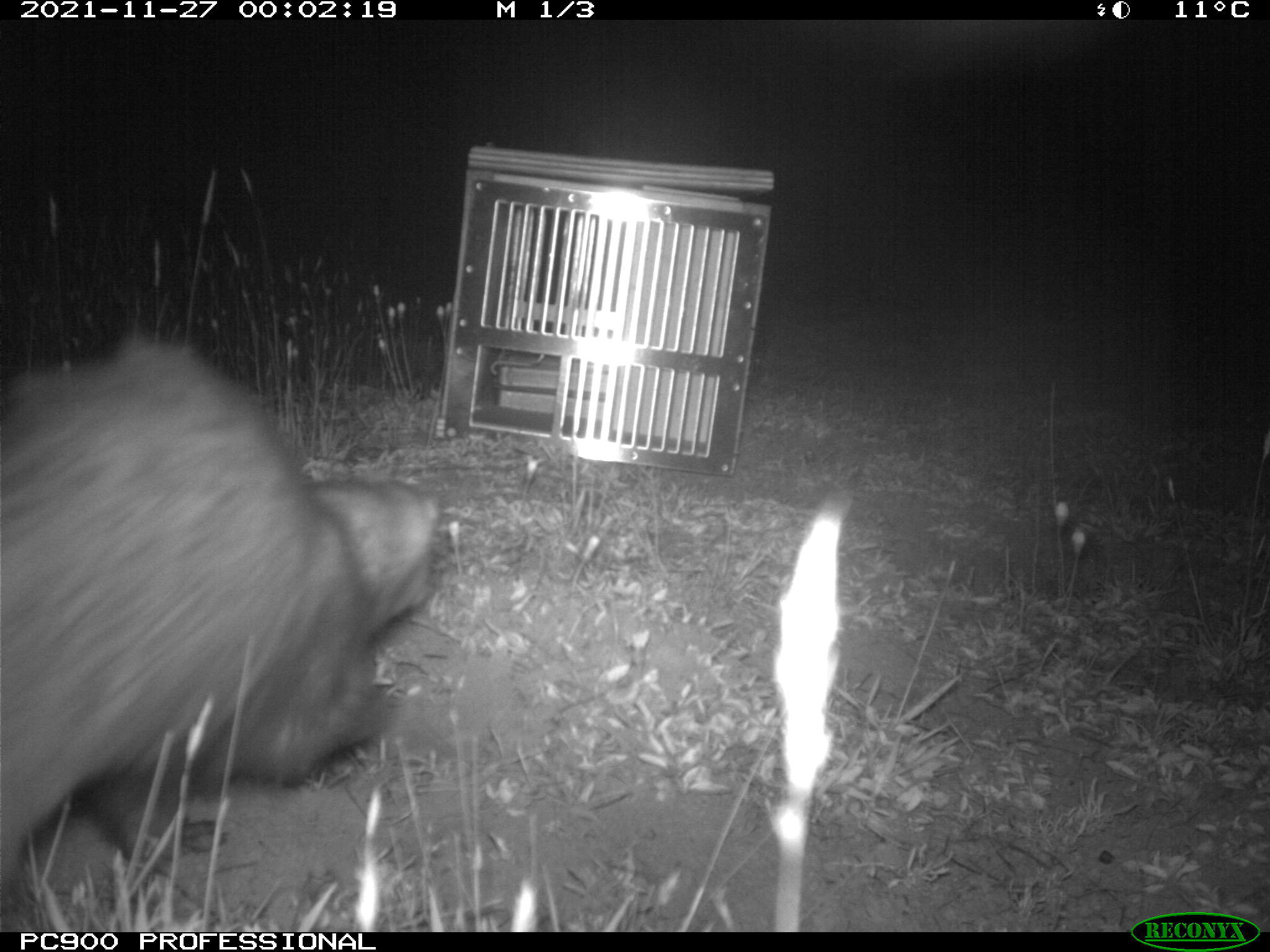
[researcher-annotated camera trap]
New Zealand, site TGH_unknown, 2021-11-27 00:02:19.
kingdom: Animalia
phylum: Chordata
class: Mammalia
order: Carnivora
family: Mustelidae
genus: Mustela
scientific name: Mustela furo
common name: ferret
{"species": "ferret (Mustela furo)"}